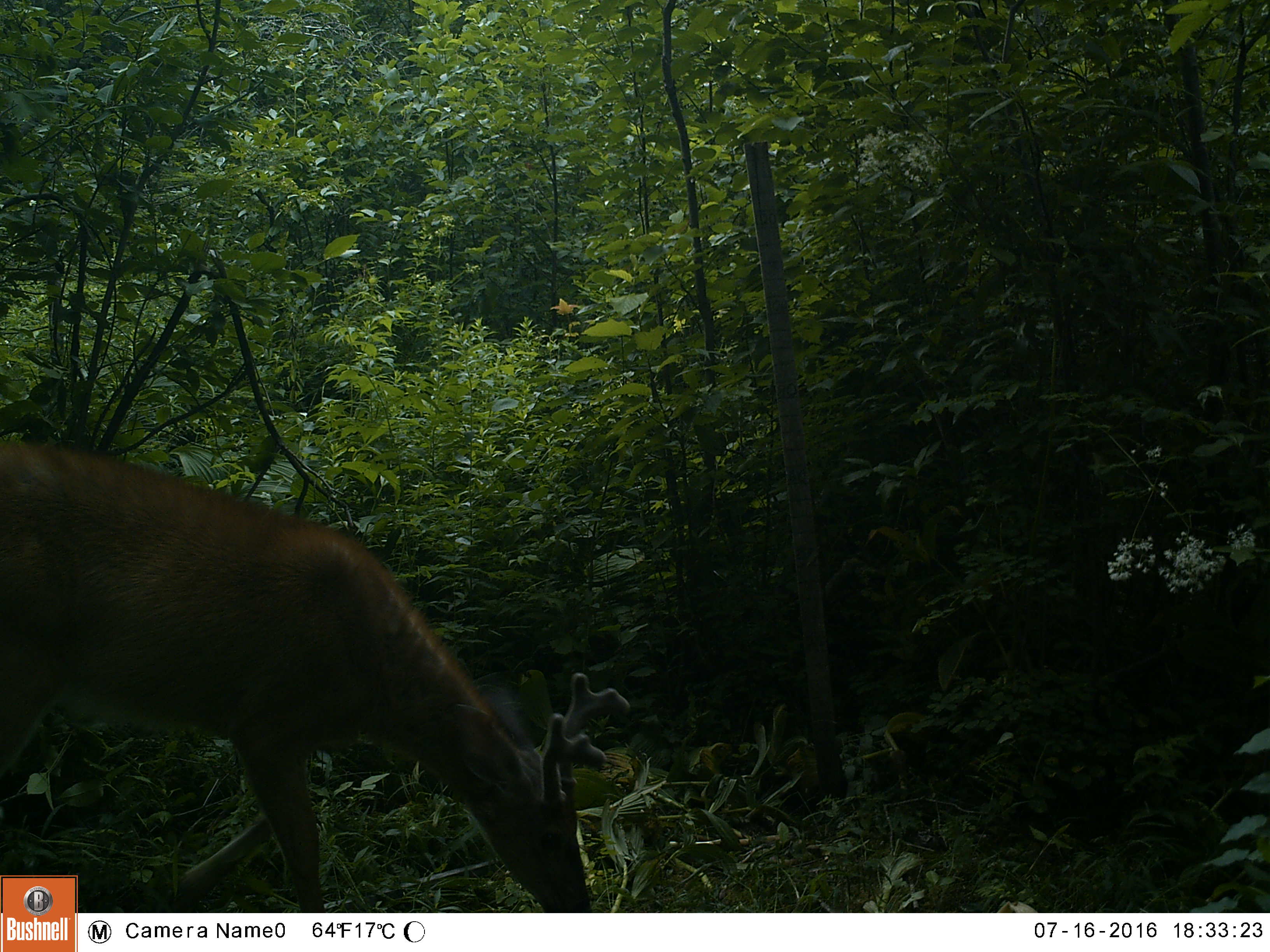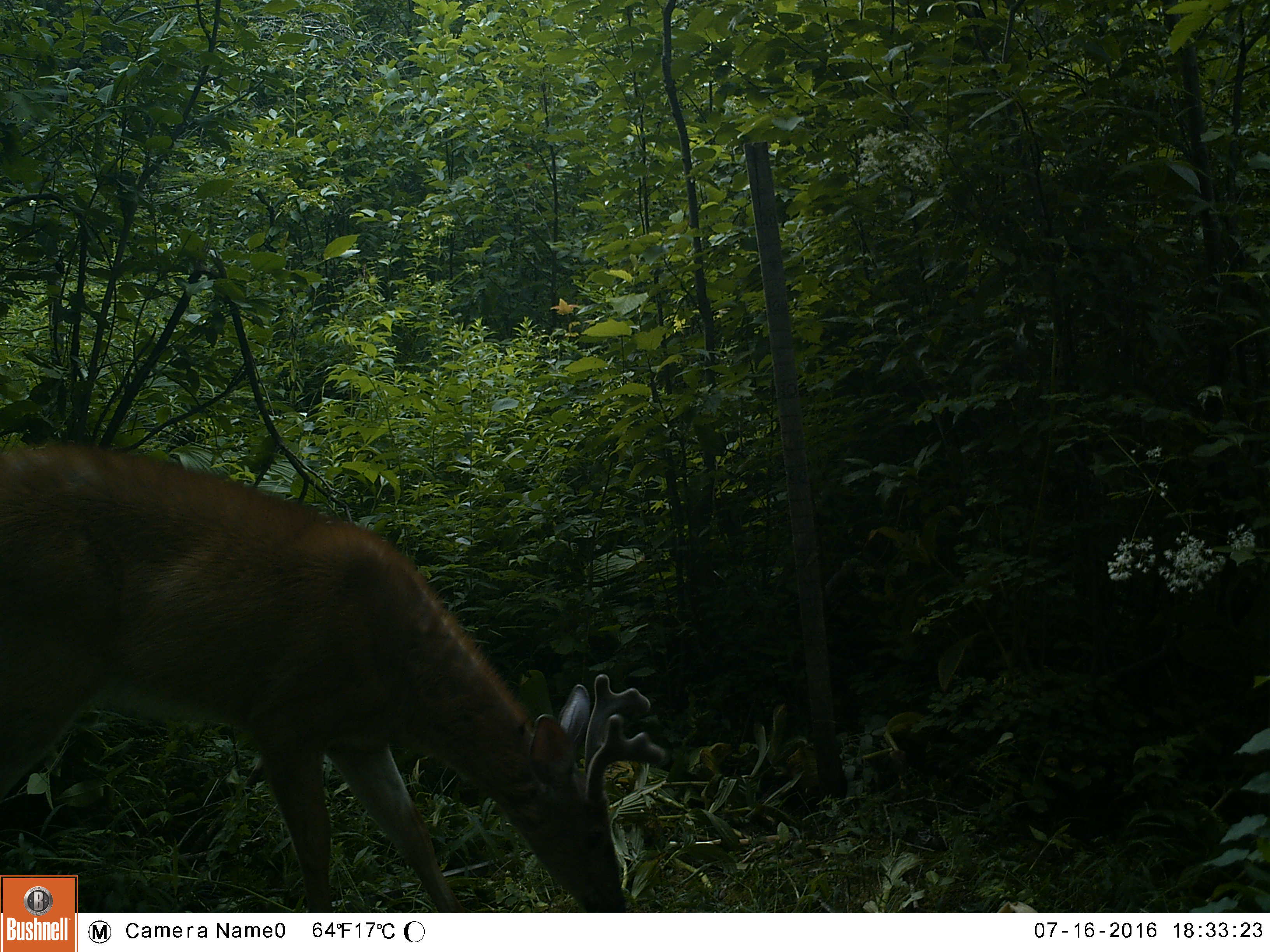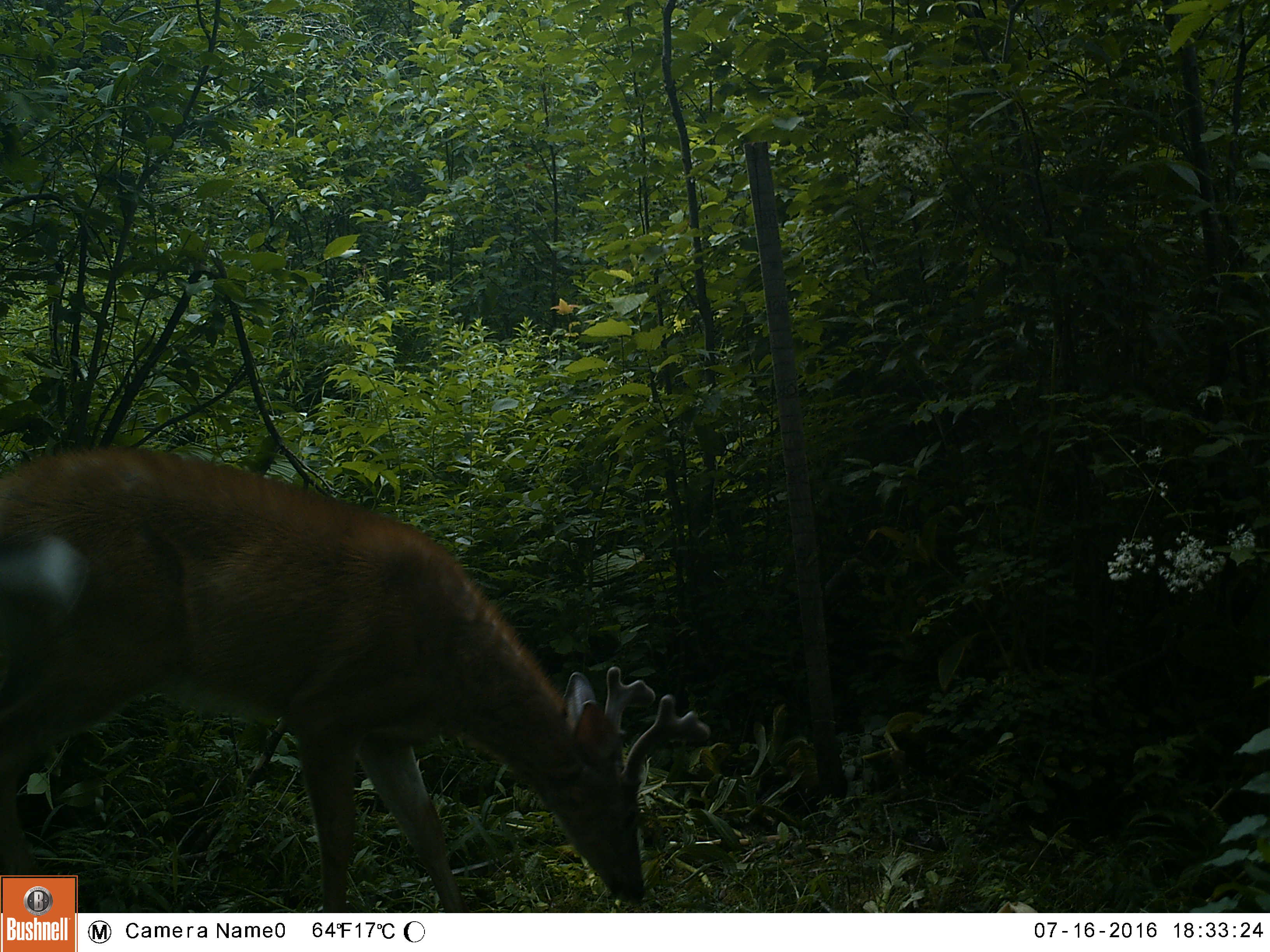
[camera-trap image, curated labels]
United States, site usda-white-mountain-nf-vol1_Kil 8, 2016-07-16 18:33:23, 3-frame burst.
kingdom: Animalia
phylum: Chordata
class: Mammalia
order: Artiodactyla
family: Cervidae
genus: Odocoileus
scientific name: Odocoileus virginianus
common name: white-tailed deer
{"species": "white-tailed deer (Odocoileus virginianus)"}